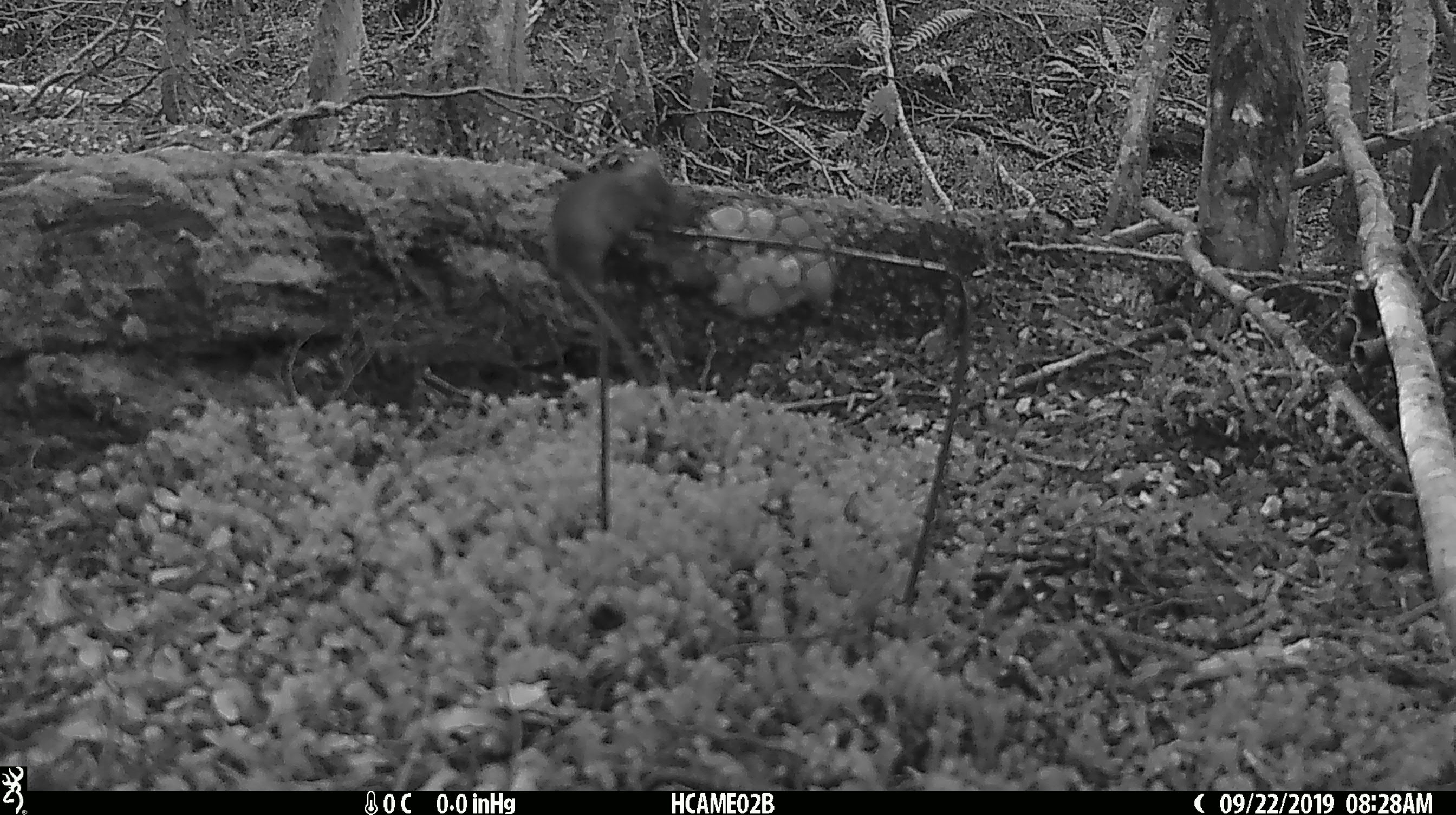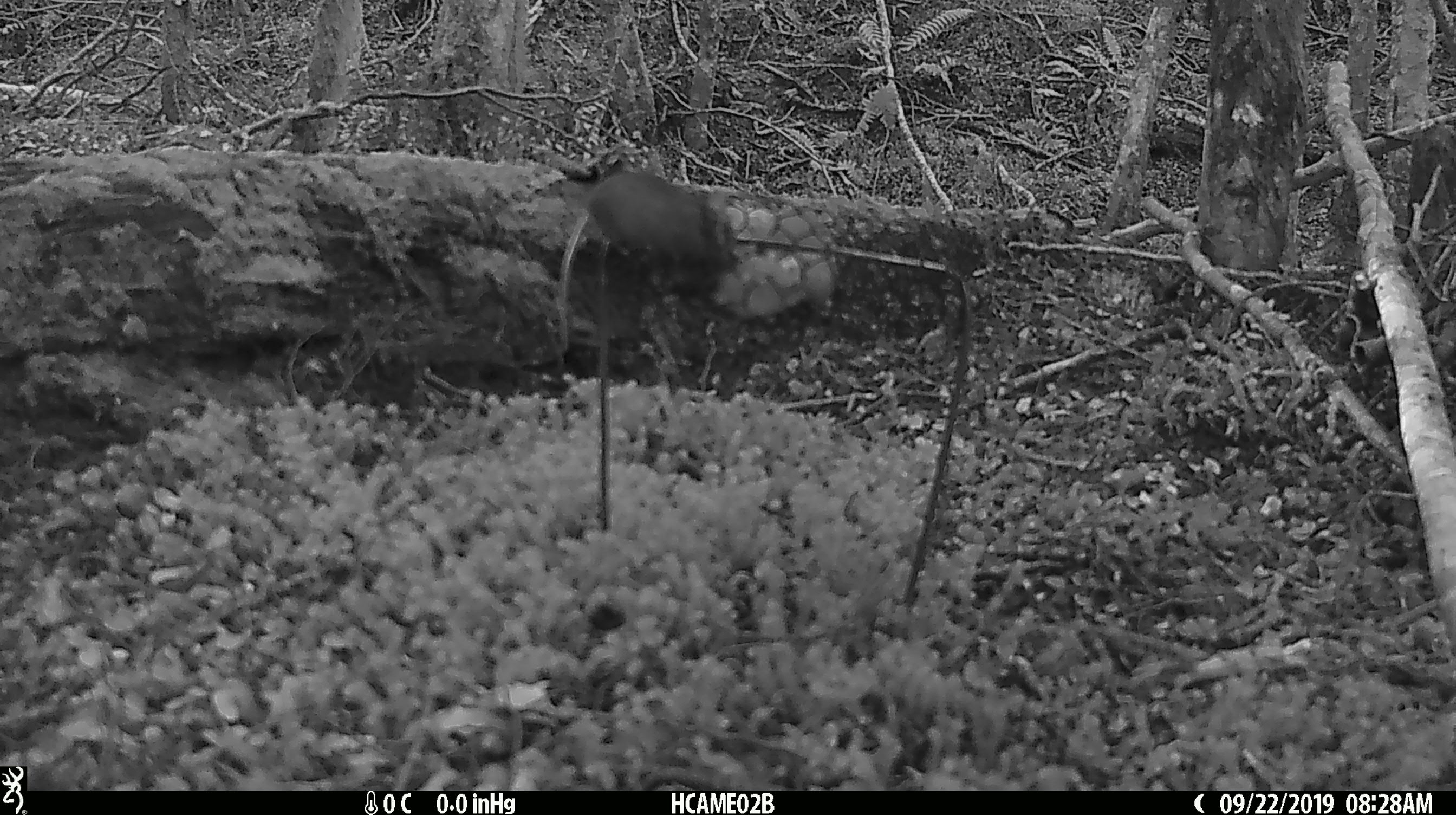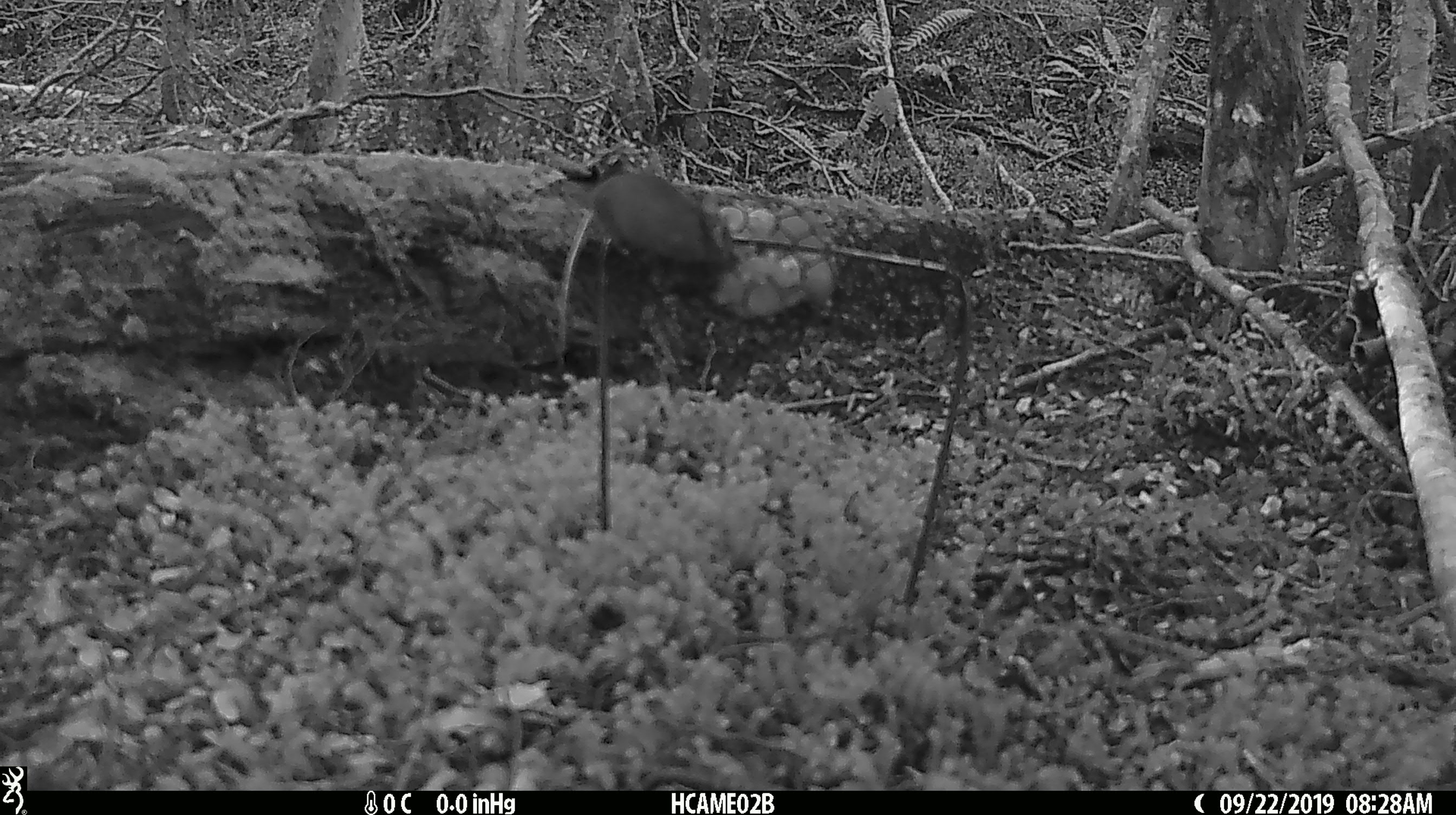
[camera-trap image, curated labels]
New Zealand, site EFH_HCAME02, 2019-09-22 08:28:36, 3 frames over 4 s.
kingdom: Animalia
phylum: Chordata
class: Mammalia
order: Rodentia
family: Muridae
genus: Mus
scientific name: Mus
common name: mouse